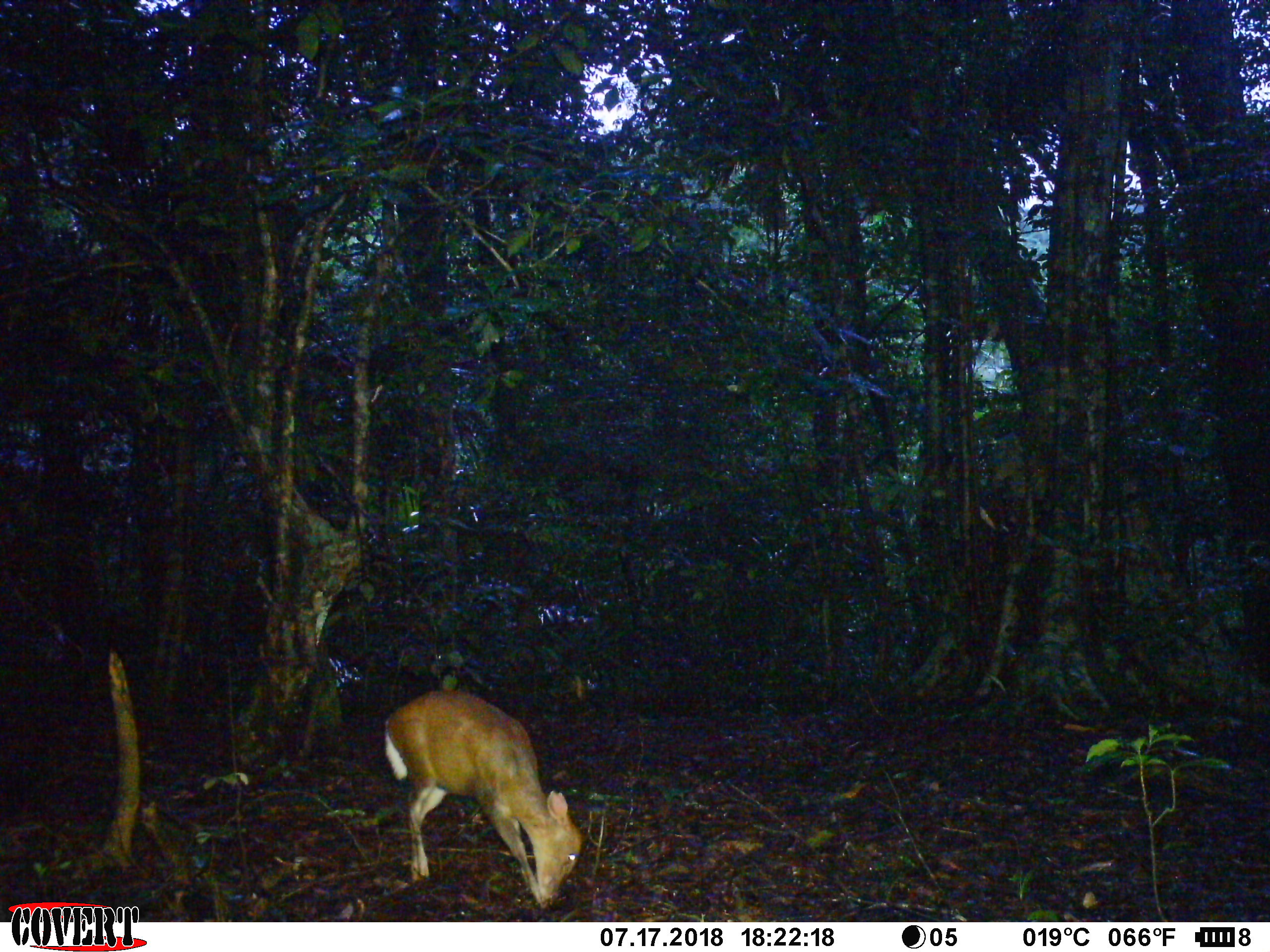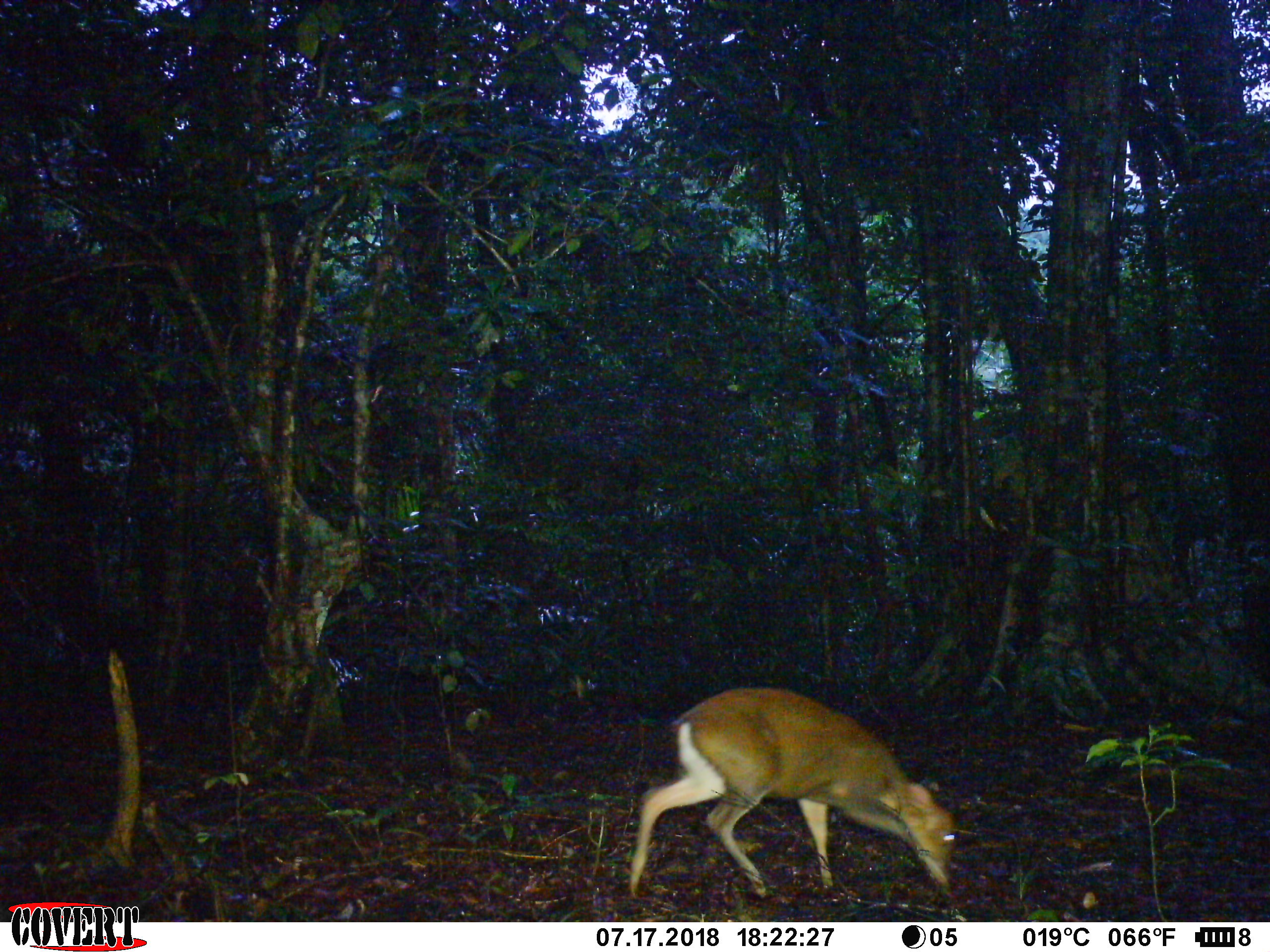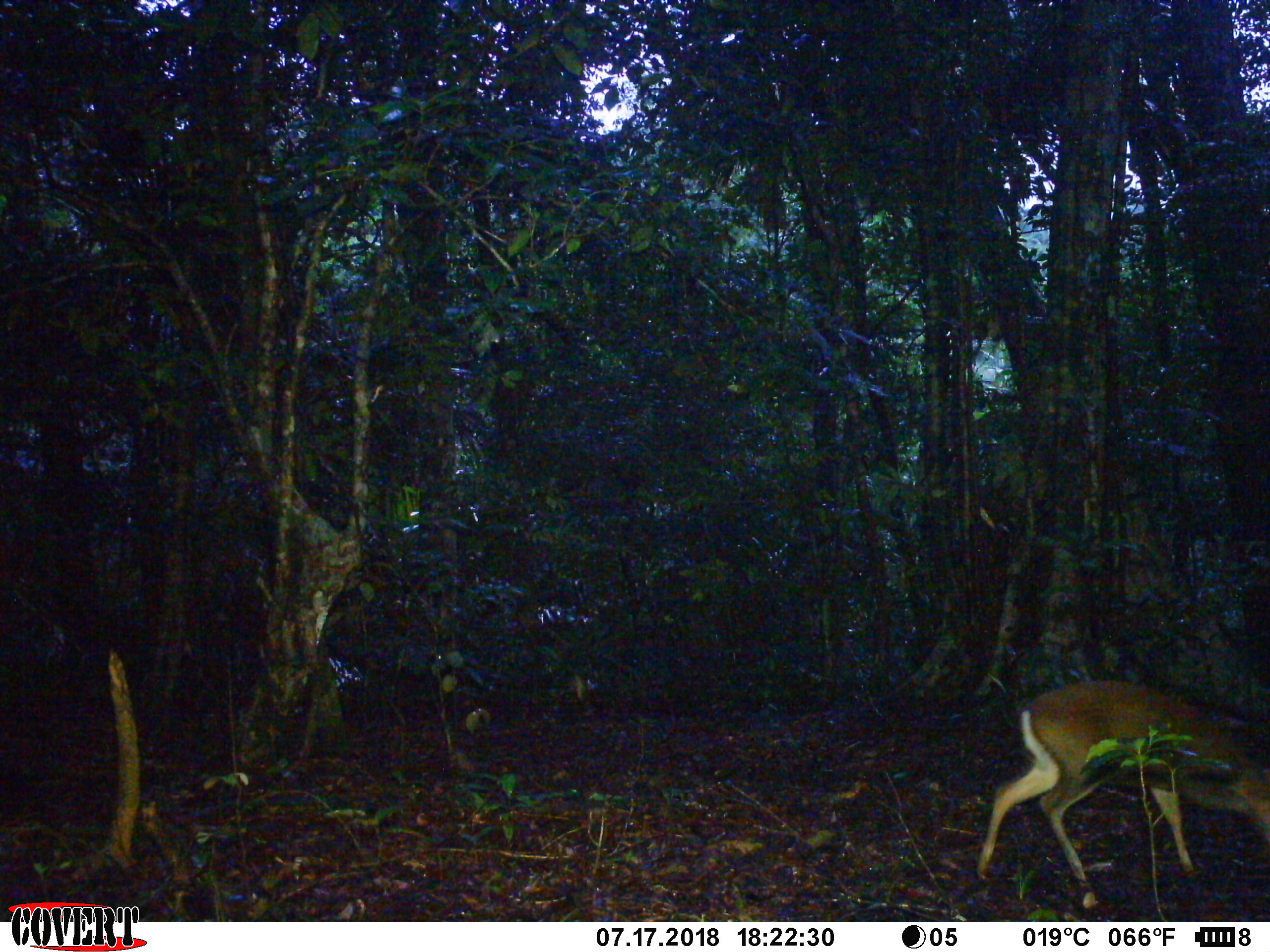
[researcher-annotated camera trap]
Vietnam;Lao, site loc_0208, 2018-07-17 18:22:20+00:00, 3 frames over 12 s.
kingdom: Animalia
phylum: Chordata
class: Mammalia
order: Artiodactyla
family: Cervidae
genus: Muntiacus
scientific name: Muntiacus rooseveltorum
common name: roosevelt's muntjac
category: roosevelts muntjac group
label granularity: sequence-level